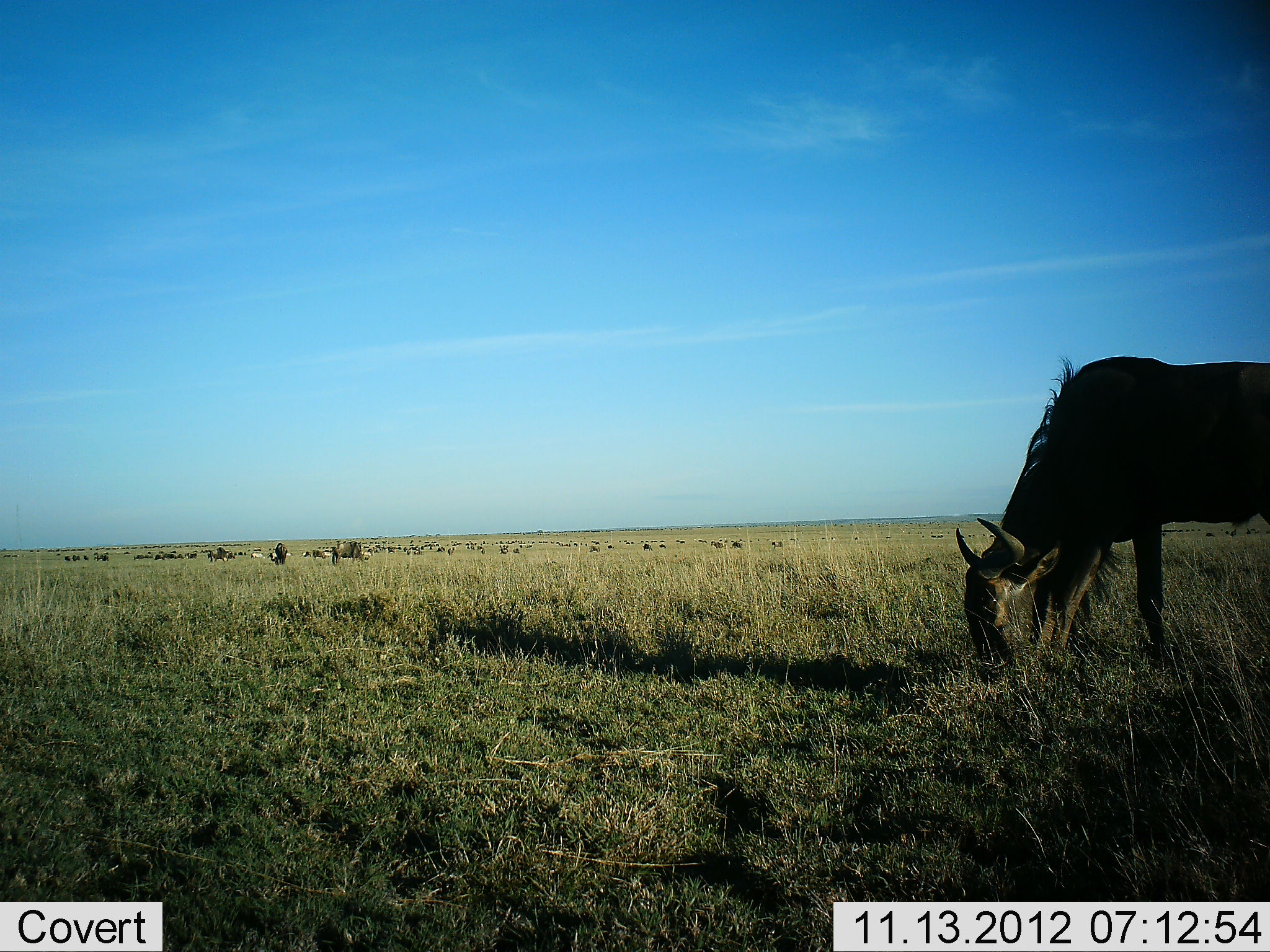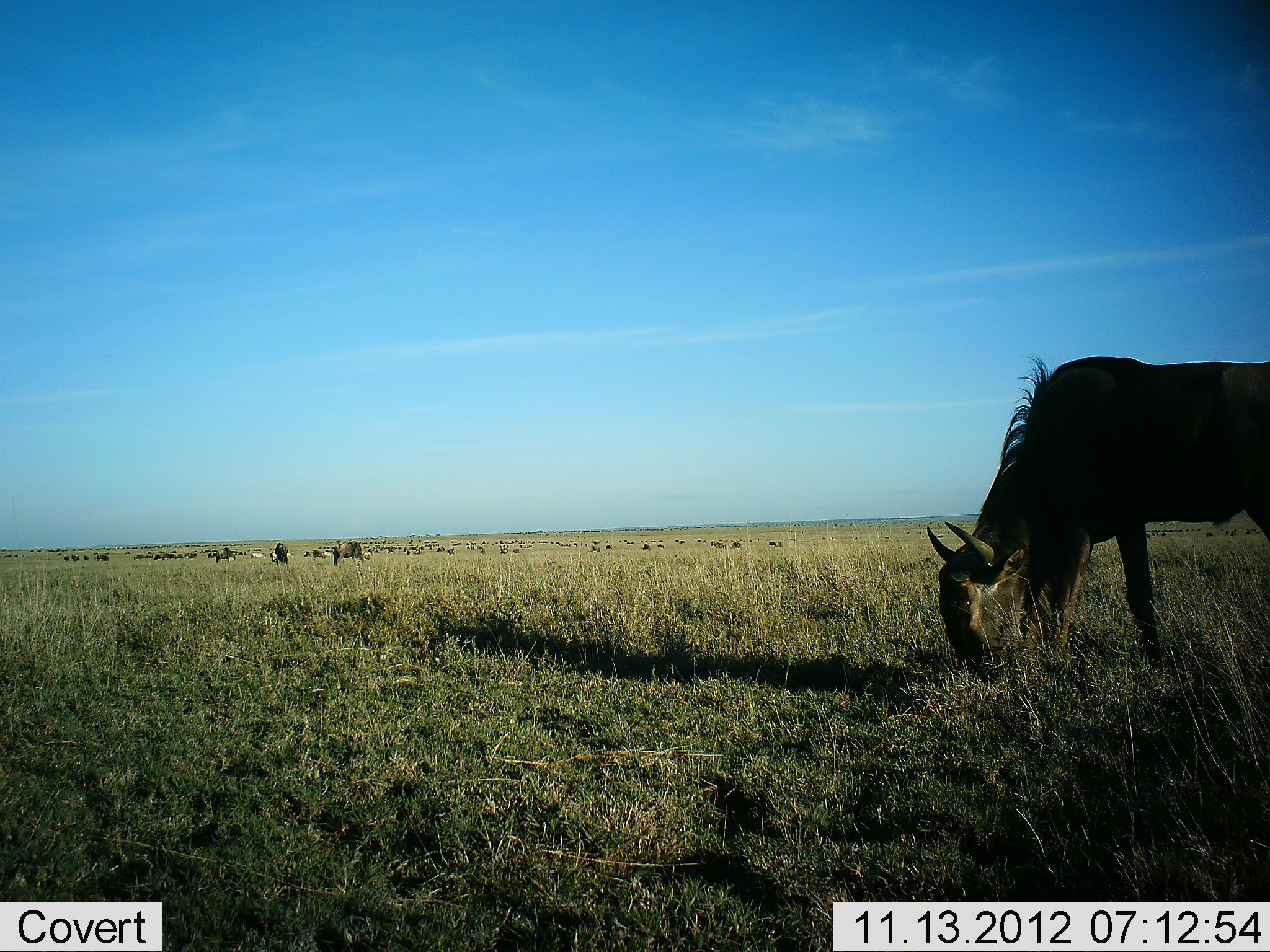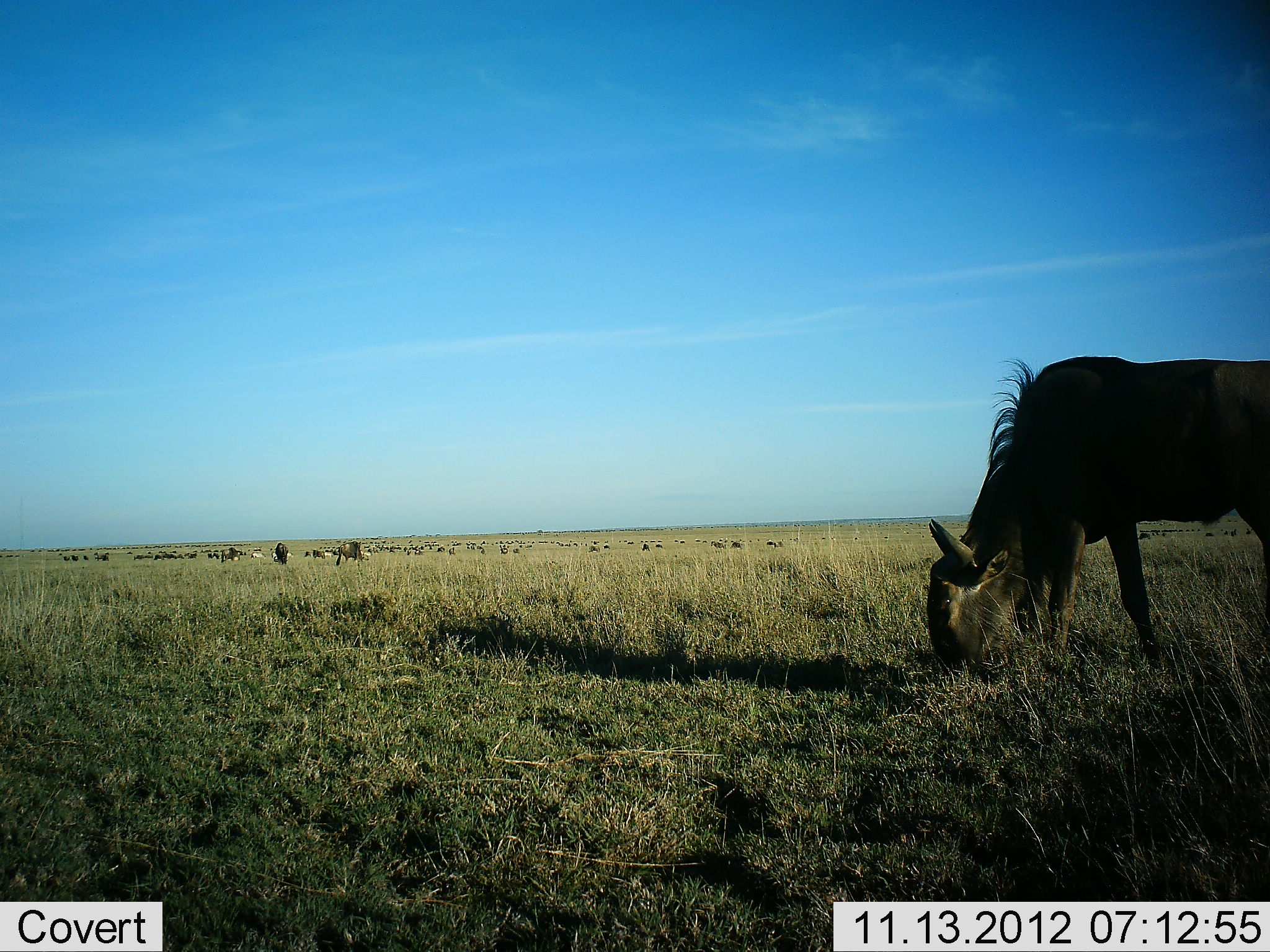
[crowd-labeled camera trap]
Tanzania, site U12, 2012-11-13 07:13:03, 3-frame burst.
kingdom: Animalia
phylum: Chordata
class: Mammalia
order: Artiodactyla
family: Bovidae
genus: Connochaetes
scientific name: Connochaetes taurinus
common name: blue wildebeest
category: wildebeest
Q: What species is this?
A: Wildebeest (blue wildebeest) (Connochaetes taurinus).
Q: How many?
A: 11-50.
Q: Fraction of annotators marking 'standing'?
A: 70%.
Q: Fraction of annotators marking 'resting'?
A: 10%.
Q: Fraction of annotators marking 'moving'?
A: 20%.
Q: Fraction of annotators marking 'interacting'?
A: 0%.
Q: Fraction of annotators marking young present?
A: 0%.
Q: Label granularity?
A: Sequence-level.